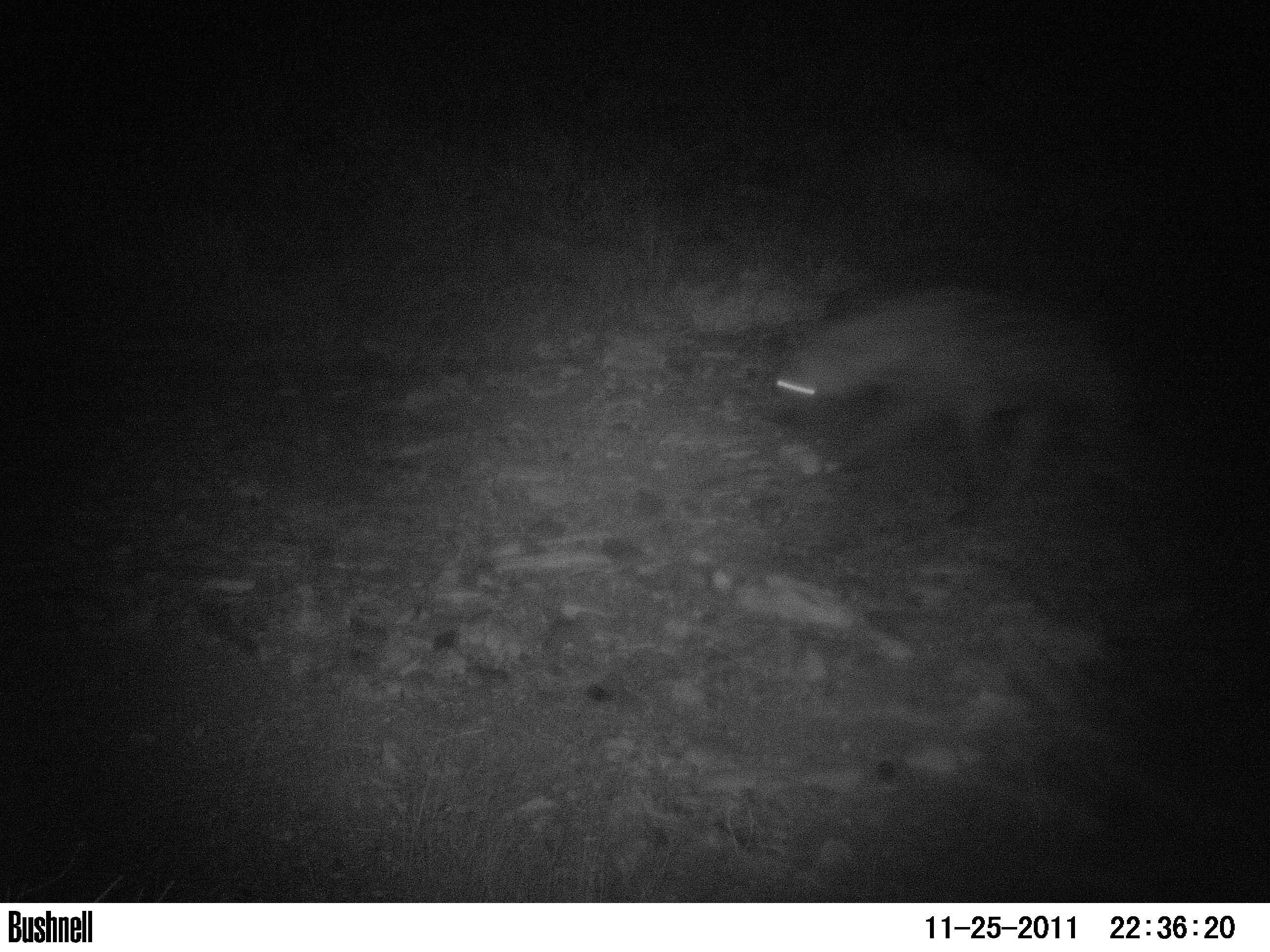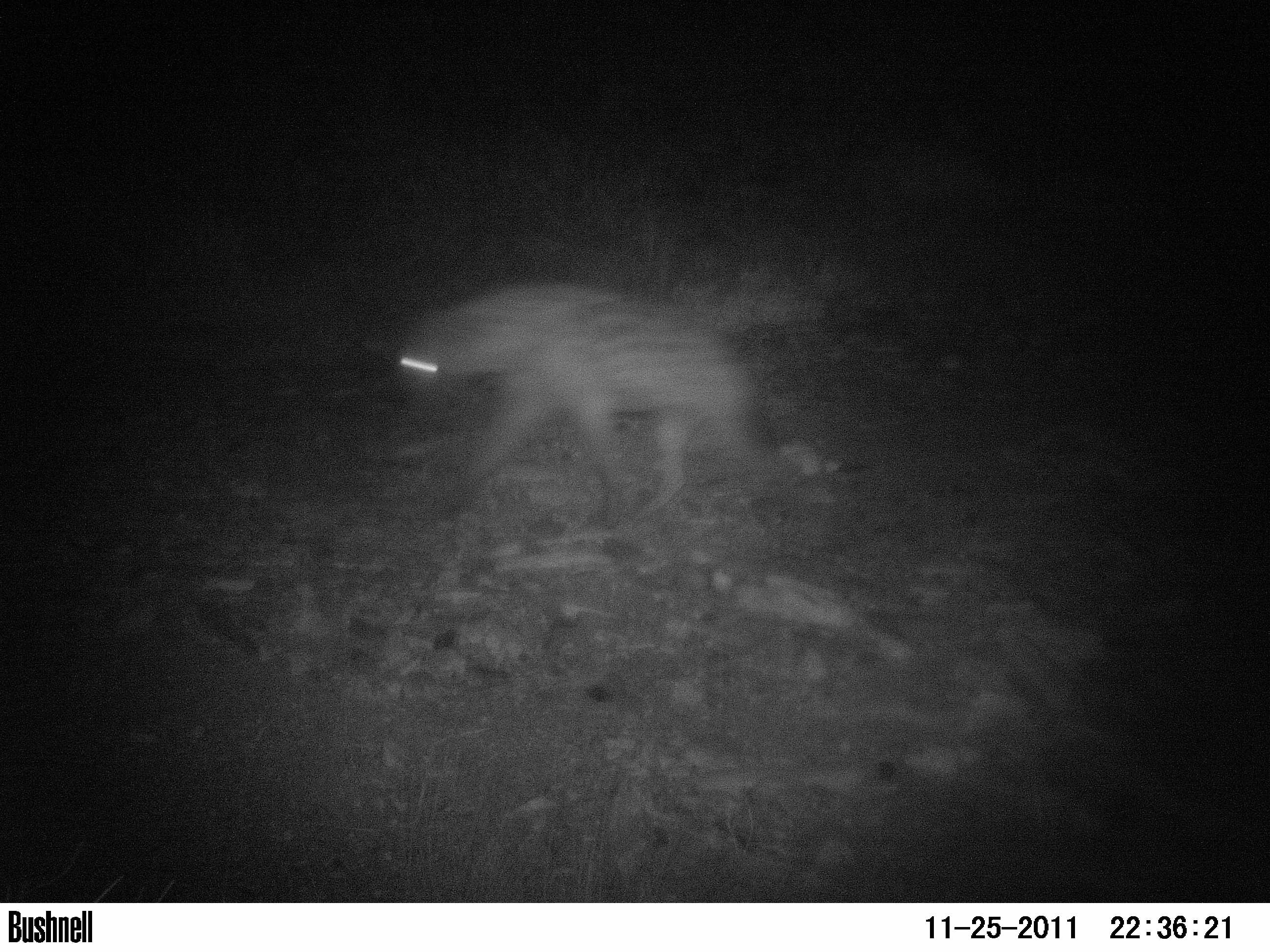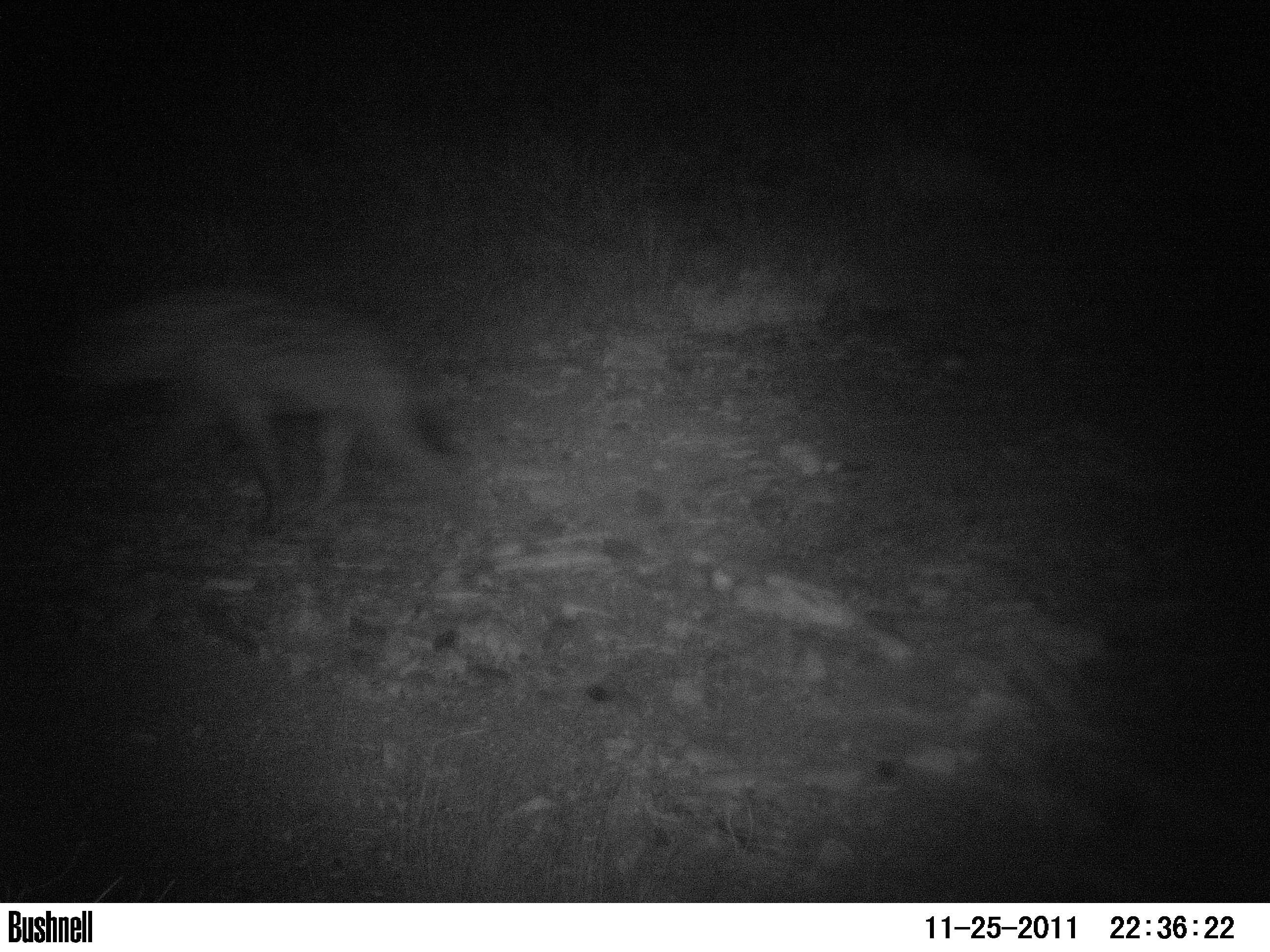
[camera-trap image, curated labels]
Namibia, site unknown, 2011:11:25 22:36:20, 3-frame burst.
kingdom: Animalia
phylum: Chordata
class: Mammalia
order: Carnivora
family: Hyaenidae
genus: Crocuta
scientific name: Crocuta crocuta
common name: spotted hyena